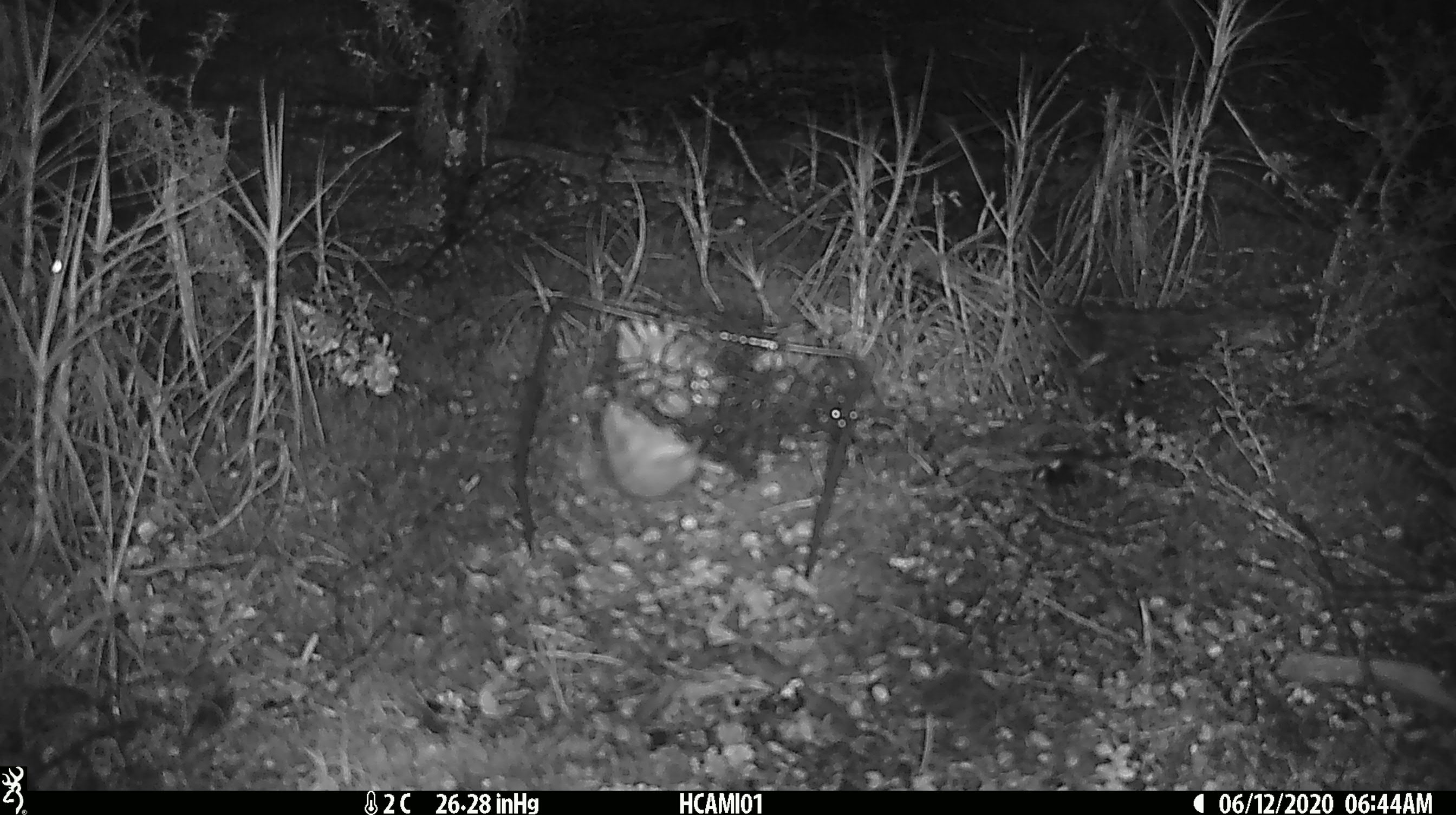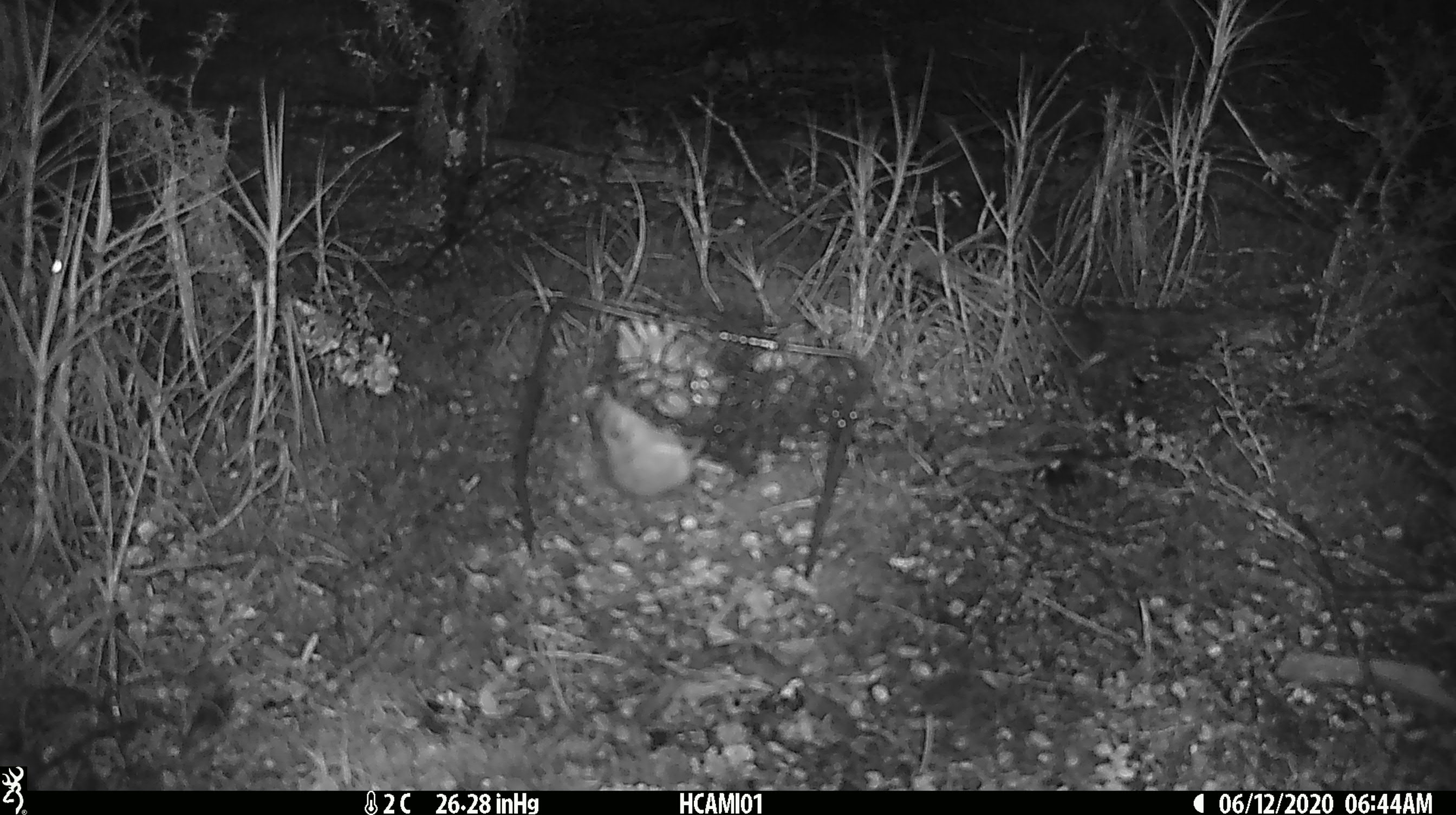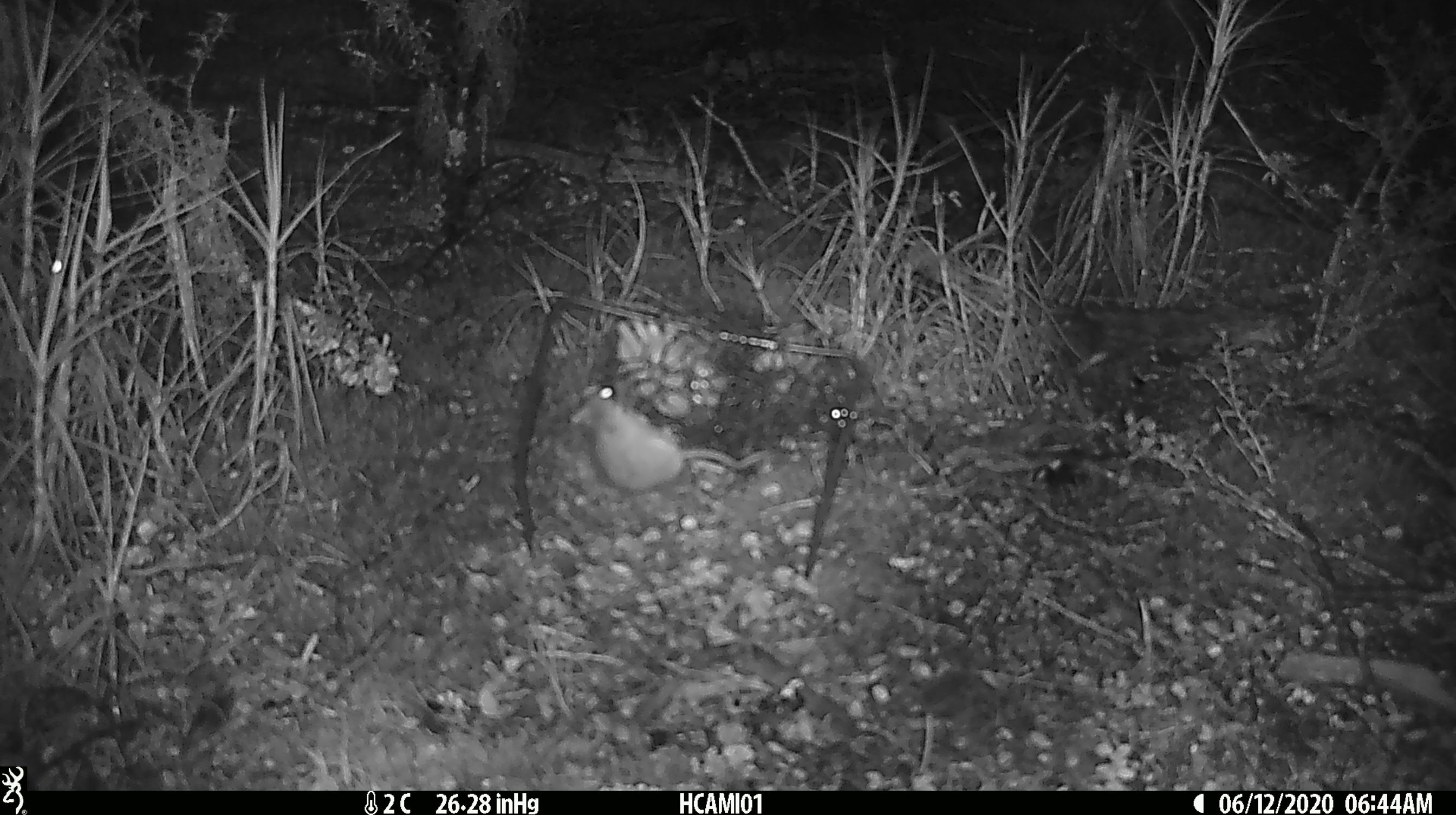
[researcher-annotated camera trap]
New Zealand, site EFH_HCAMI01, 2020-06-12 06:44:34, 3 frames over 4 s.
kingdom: Animalia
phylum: Chordata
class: Mammalia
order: Rodentia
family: Muridae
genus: Mus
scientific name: Mus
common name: mouse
Mouse (Mus).